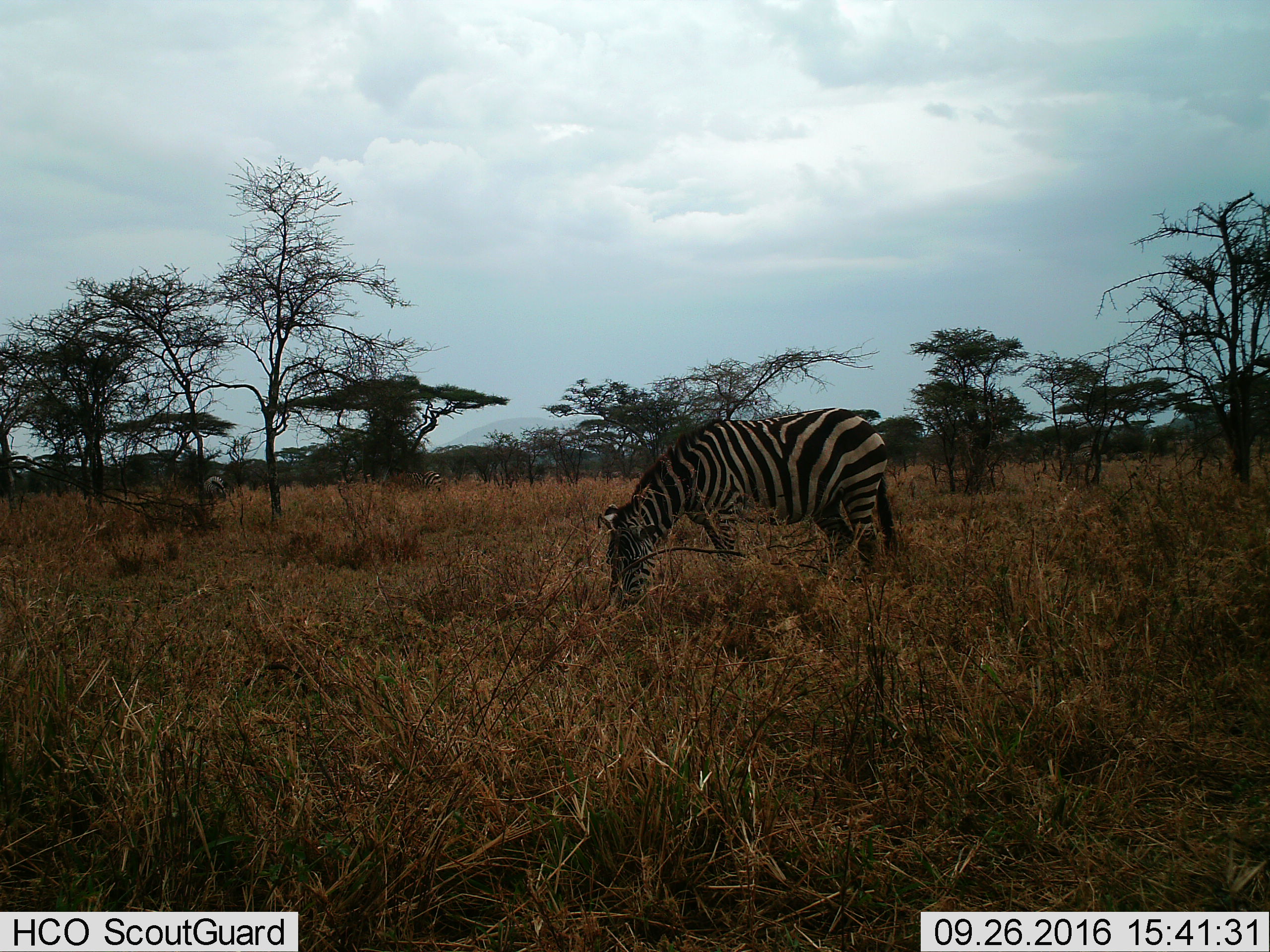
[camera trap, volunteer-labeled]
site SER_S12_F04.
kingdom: Animalia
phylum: Chordata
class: Mammalia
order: Perissodactyla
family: Equidae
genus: Equus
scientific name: Equus quagga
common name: plains zebra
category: zebraplains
Zebraplains (plains zebra) (Equus quagga), count 3. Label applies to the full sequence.